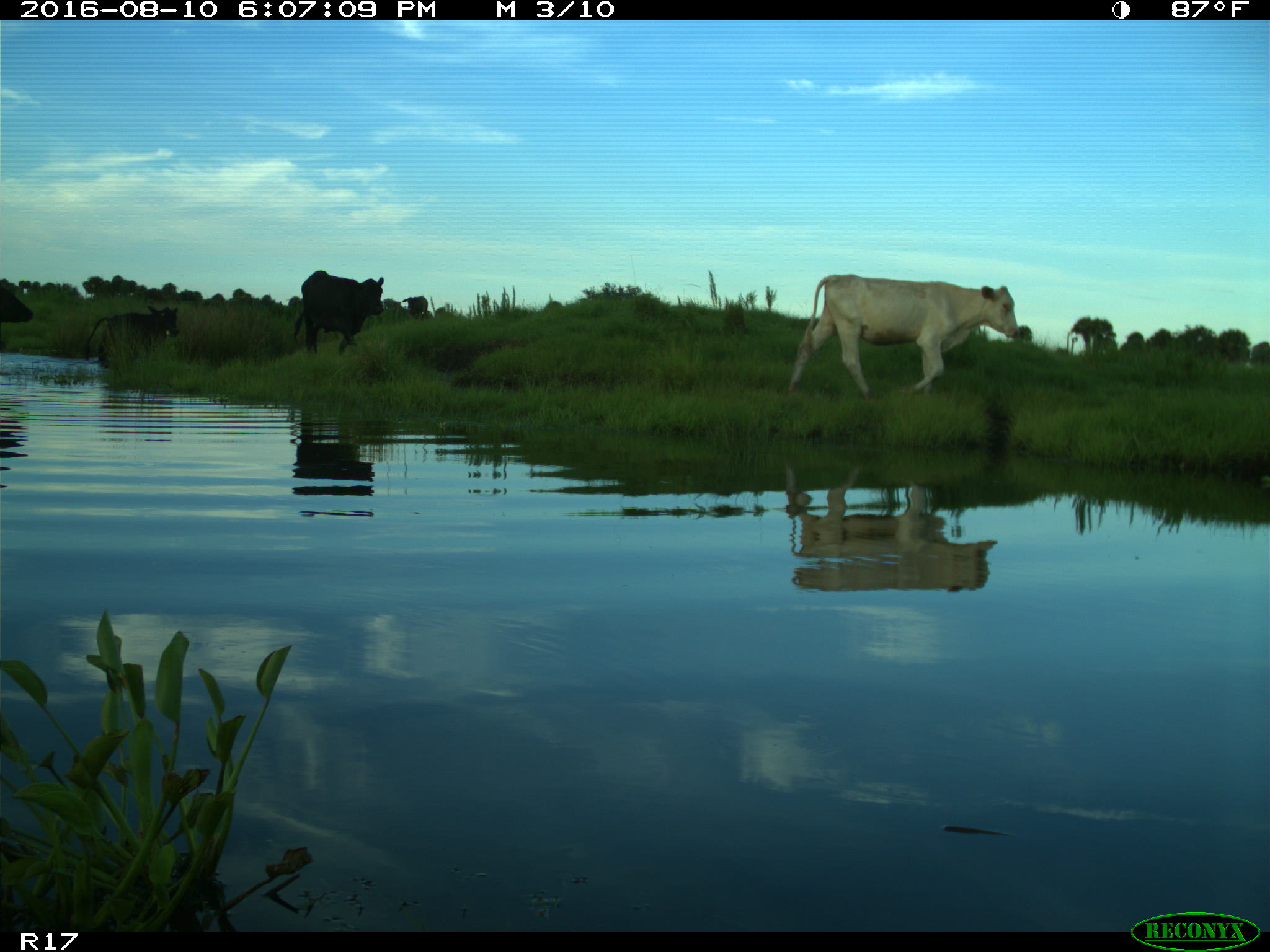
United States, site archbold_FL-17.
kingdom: Animalia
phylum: Chordata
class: Mammalia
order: Artiodactyla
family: Bovidae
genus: Bos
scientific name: Bos taurus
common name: domestic cow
Bos taurus (domestic cow).